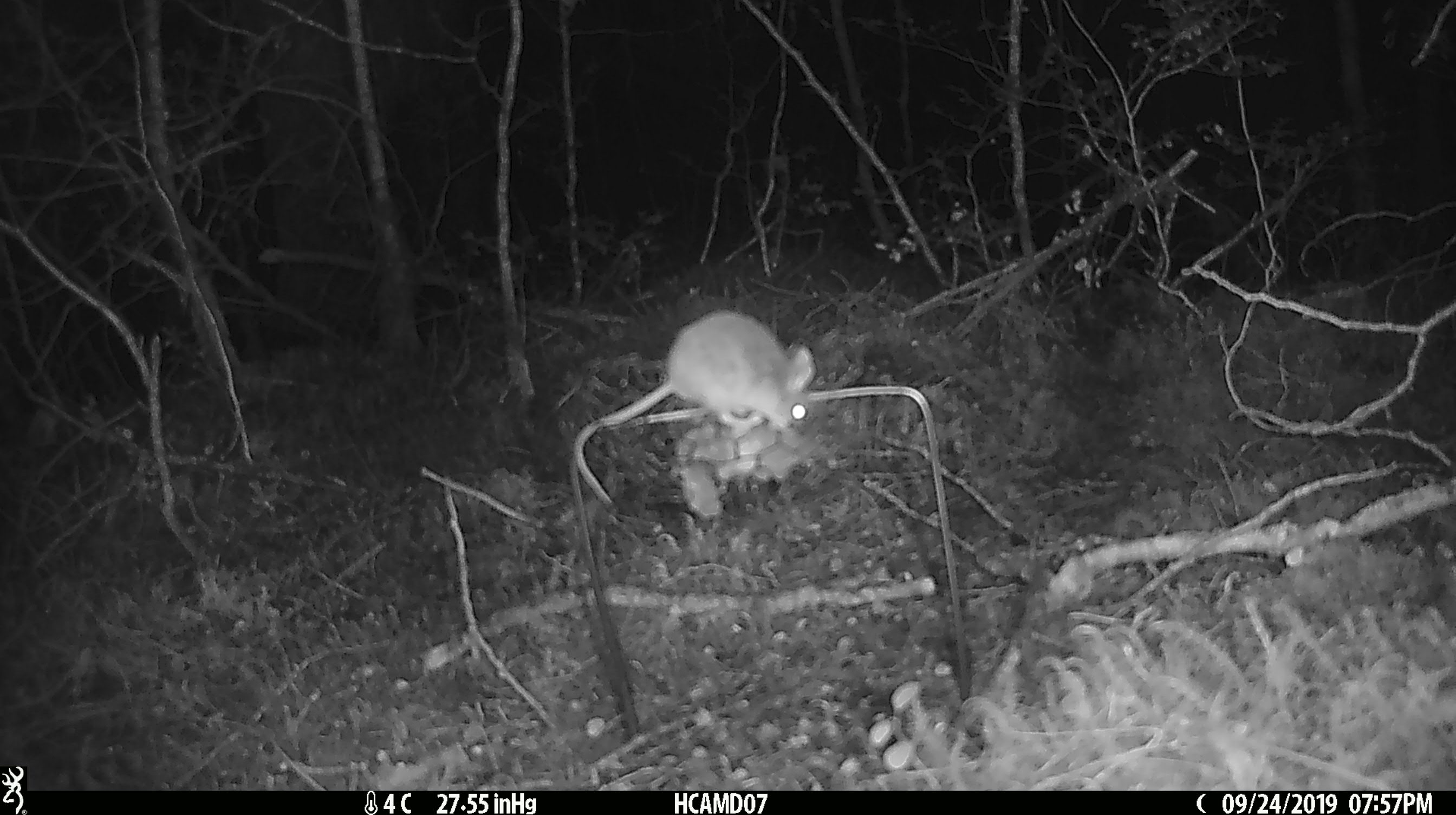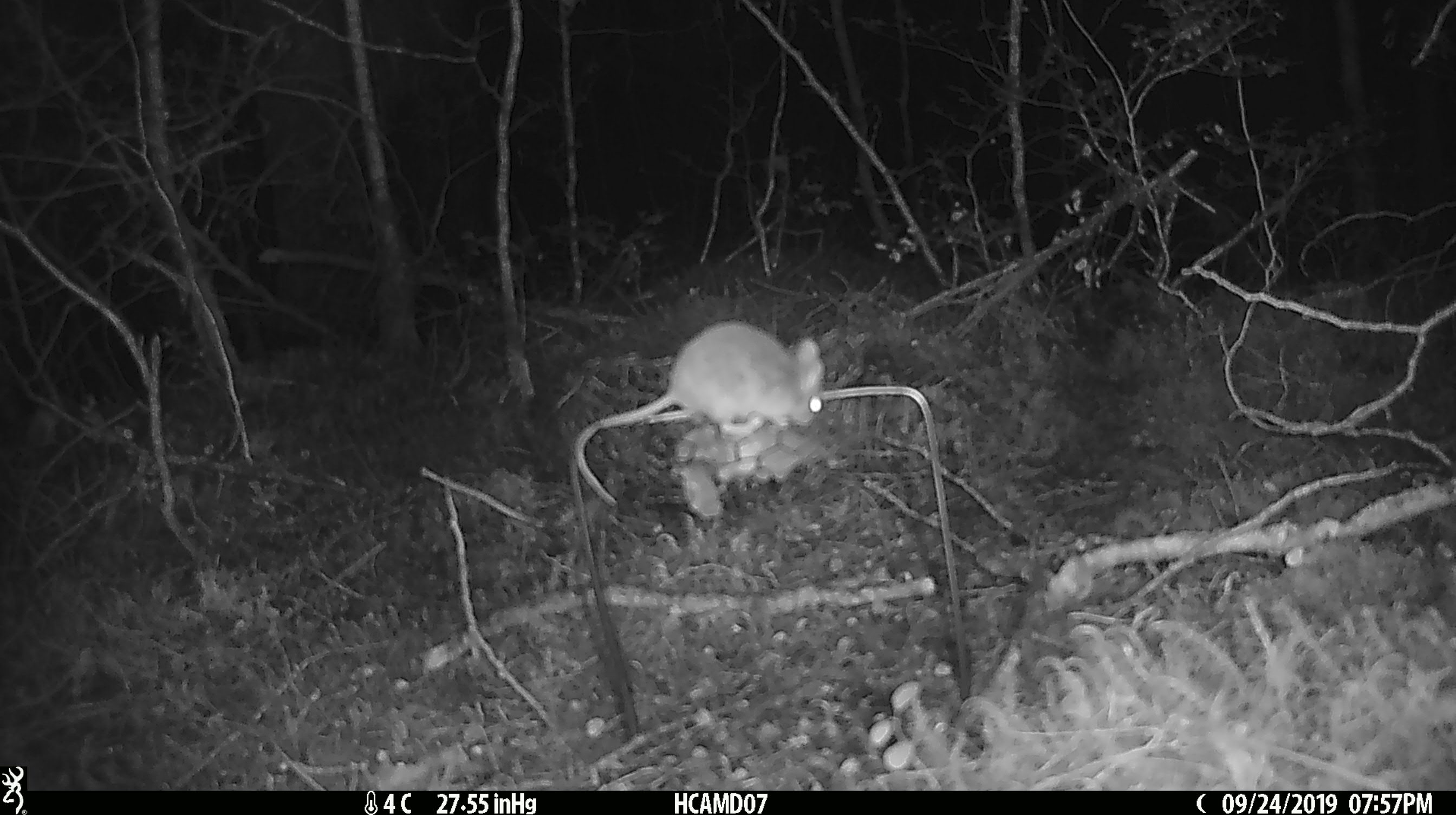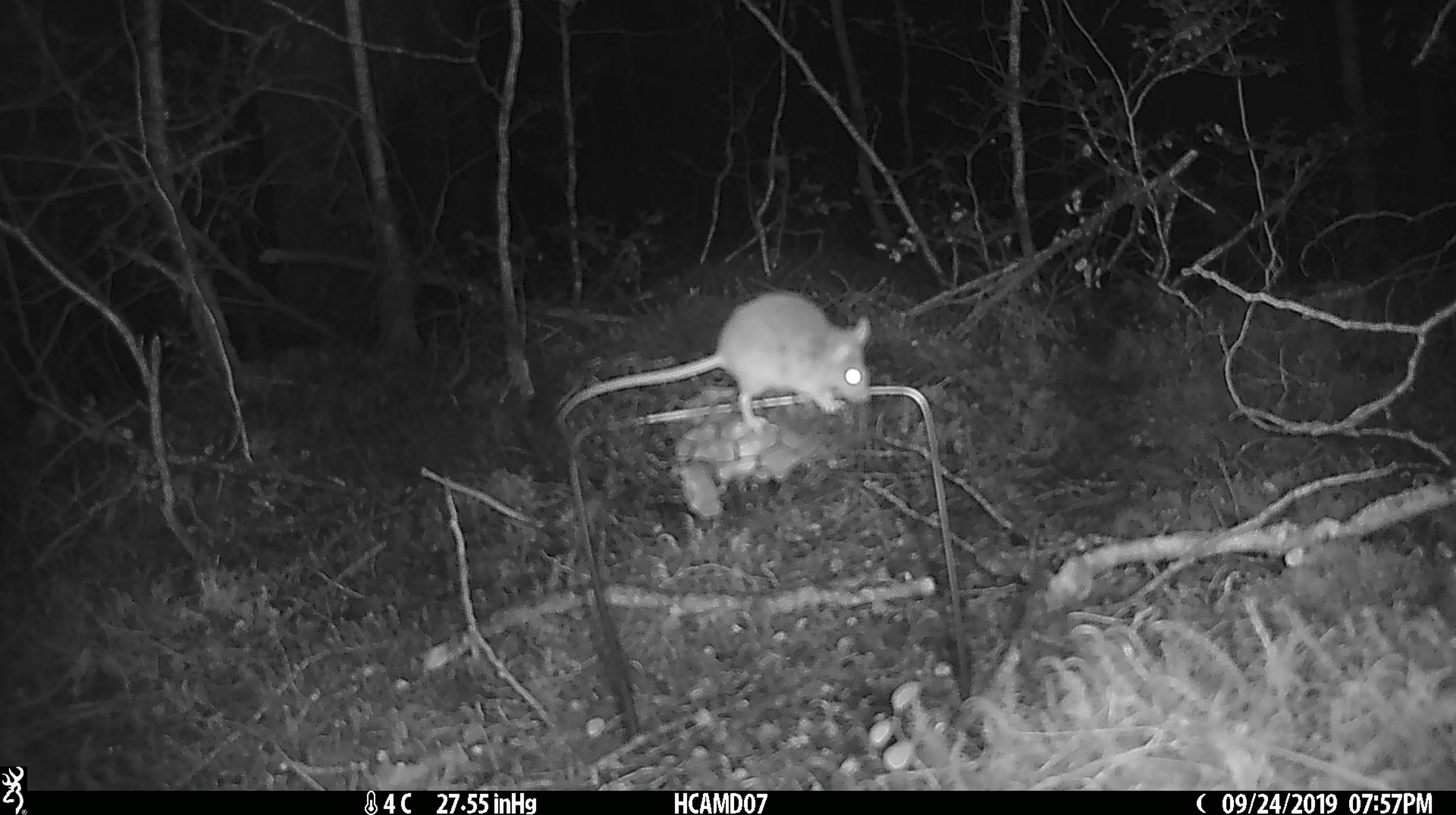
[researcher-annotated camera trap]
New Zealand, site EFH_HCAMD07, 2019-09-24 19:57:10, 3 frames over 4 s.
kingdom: Animalia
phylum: Chordata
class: Mammalia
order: Rodentia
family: Muridae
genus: Mus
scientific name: Mus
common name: mouse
Mouse (Mus).